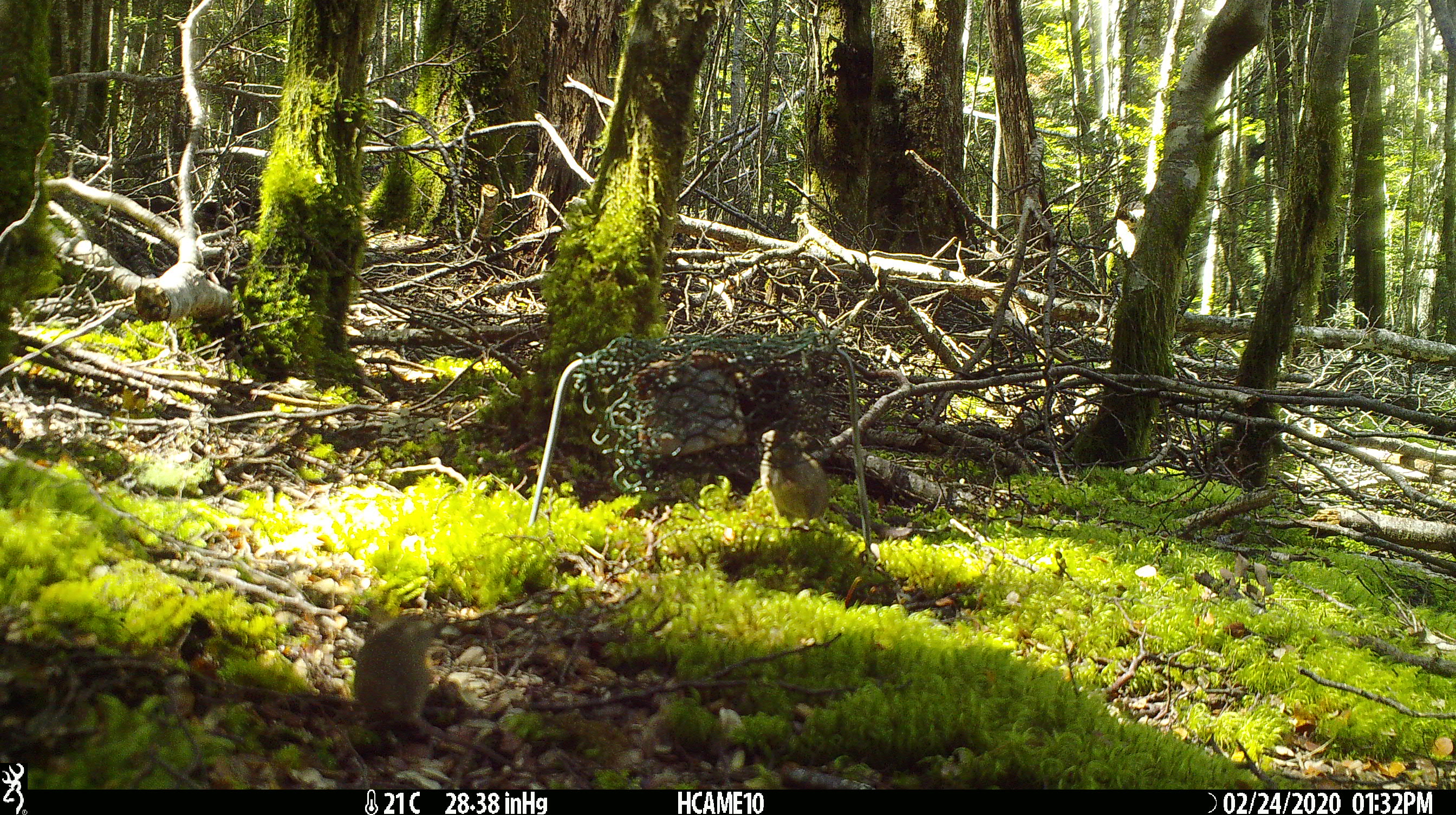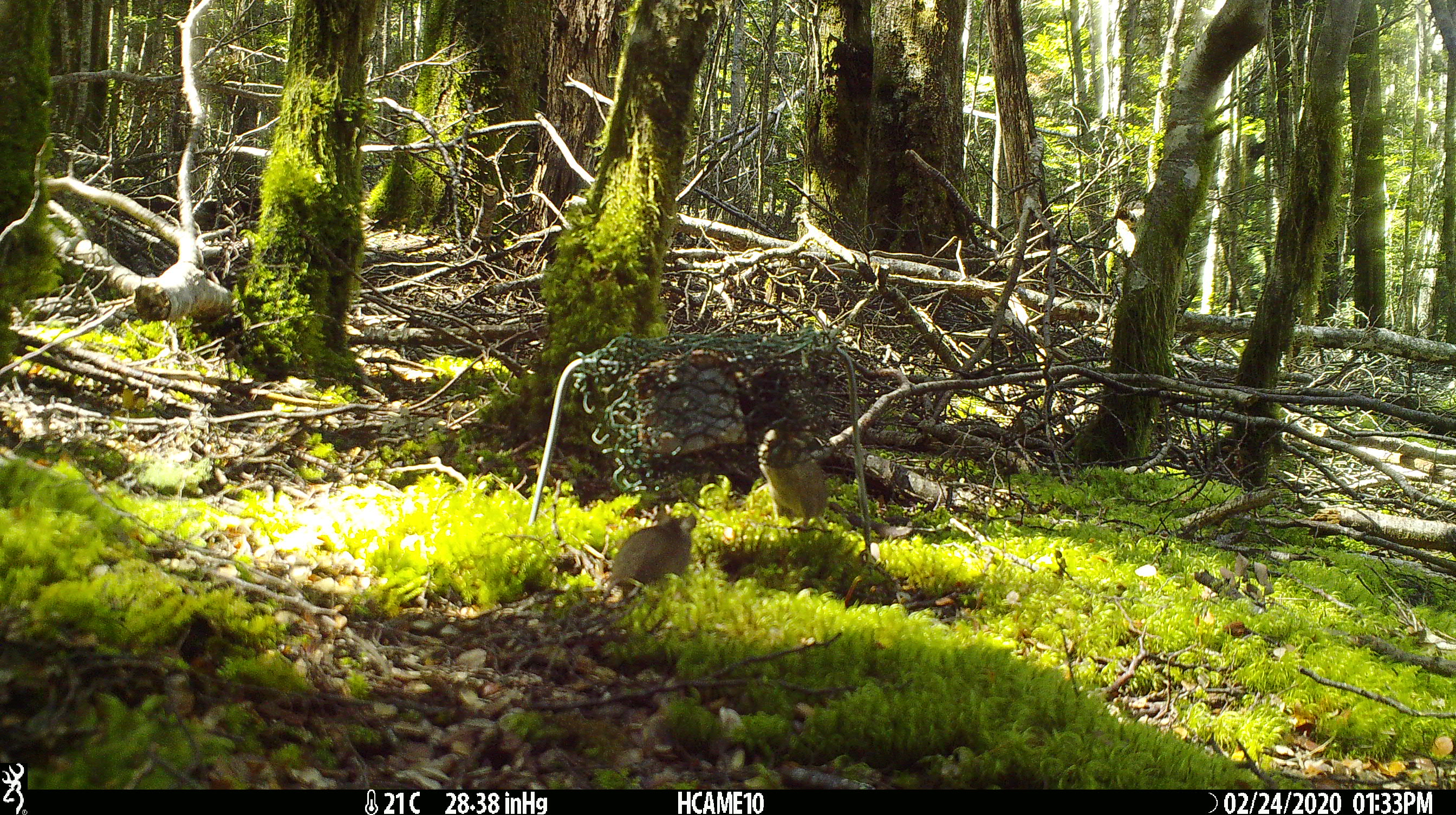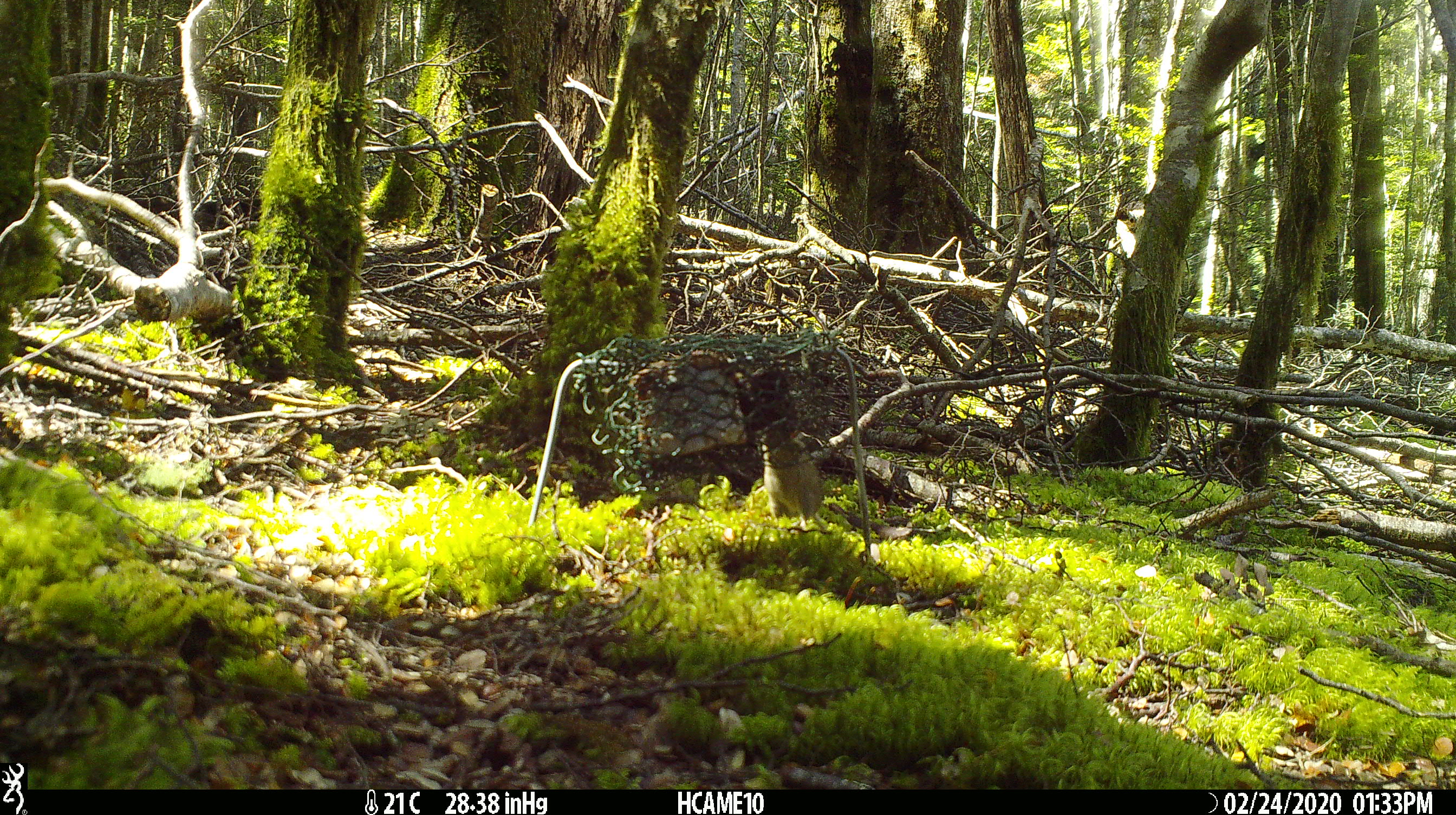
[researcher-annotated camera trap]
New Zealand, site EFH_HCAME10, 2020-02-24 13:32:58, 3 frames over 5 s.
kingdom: Animalia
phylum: Chordata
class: Mammalia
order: Rodentia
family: Muridae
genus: Mus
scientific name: Mus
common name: mouse